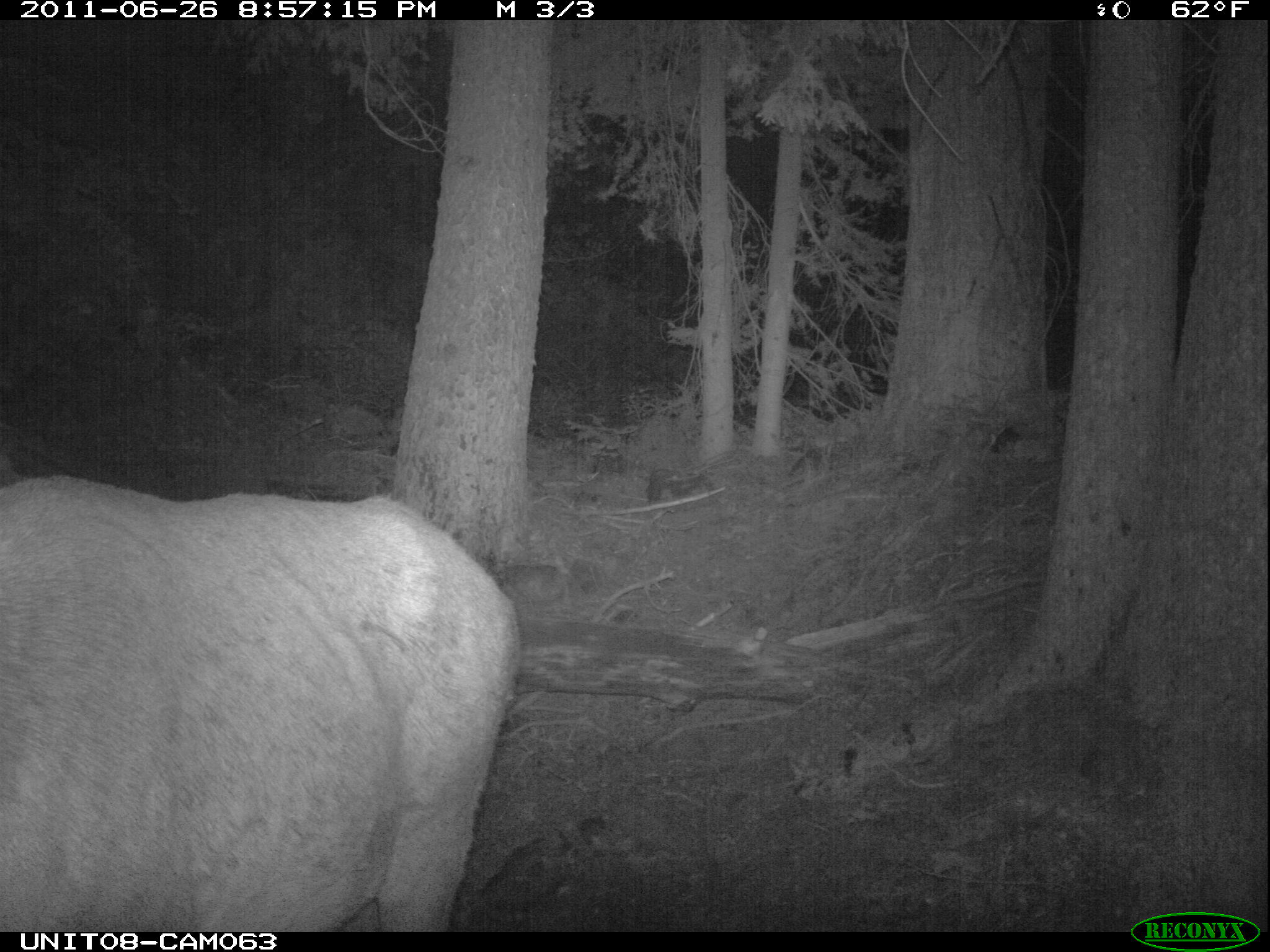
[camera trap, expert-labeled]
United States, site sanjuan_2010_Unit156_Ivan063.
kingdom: Animalia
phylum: Chordata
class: Mammalia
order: Artiodactyla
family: Cervidae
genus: Cervus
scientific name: Cervus elaphus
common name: red deer